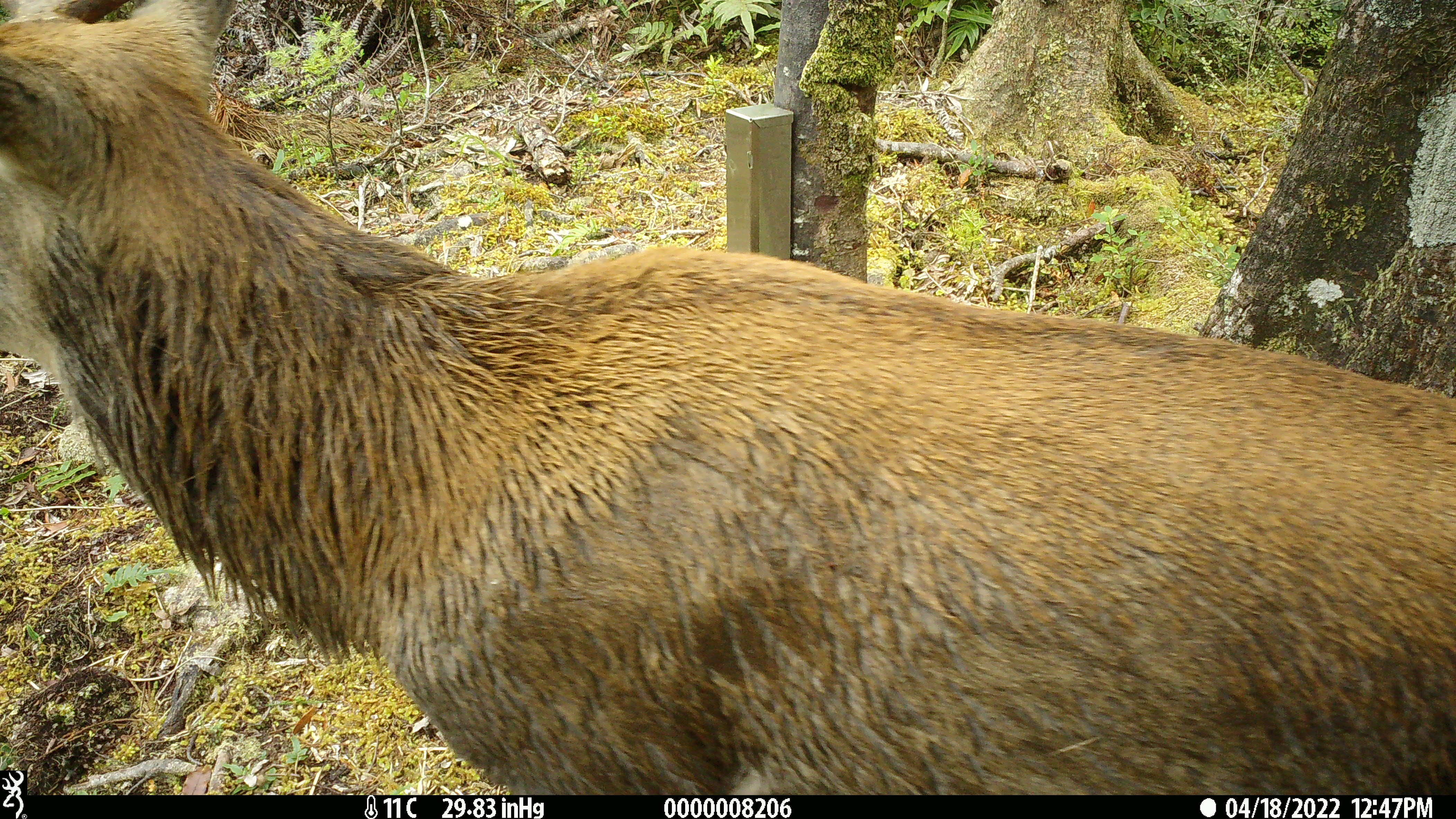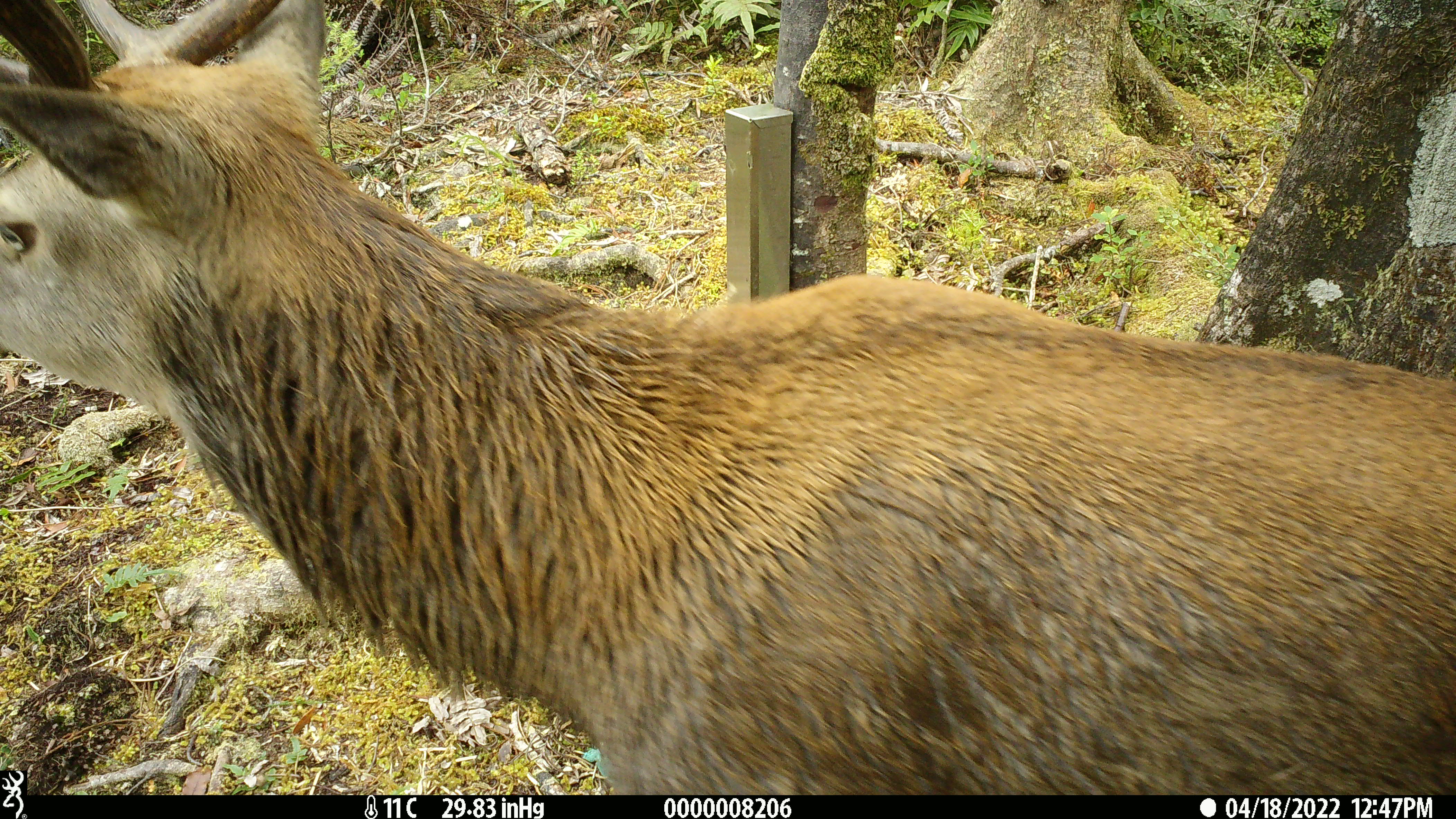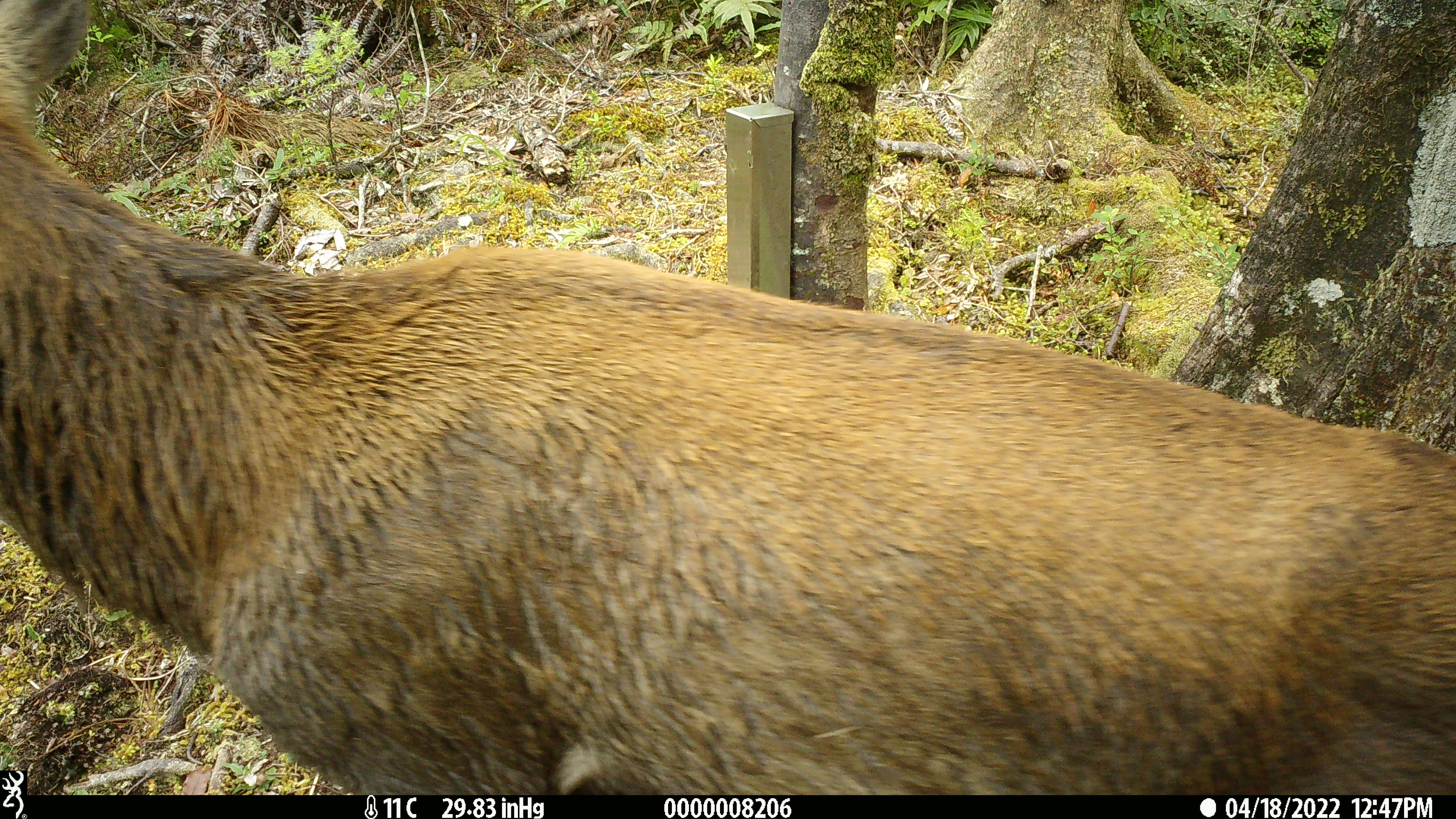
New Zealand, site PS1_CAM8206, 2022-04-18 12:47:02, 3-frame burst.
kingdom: Animalia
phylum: Chordata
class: Mammalia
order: Artiodactyla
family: Cervidae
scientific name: Cervidae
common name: deer